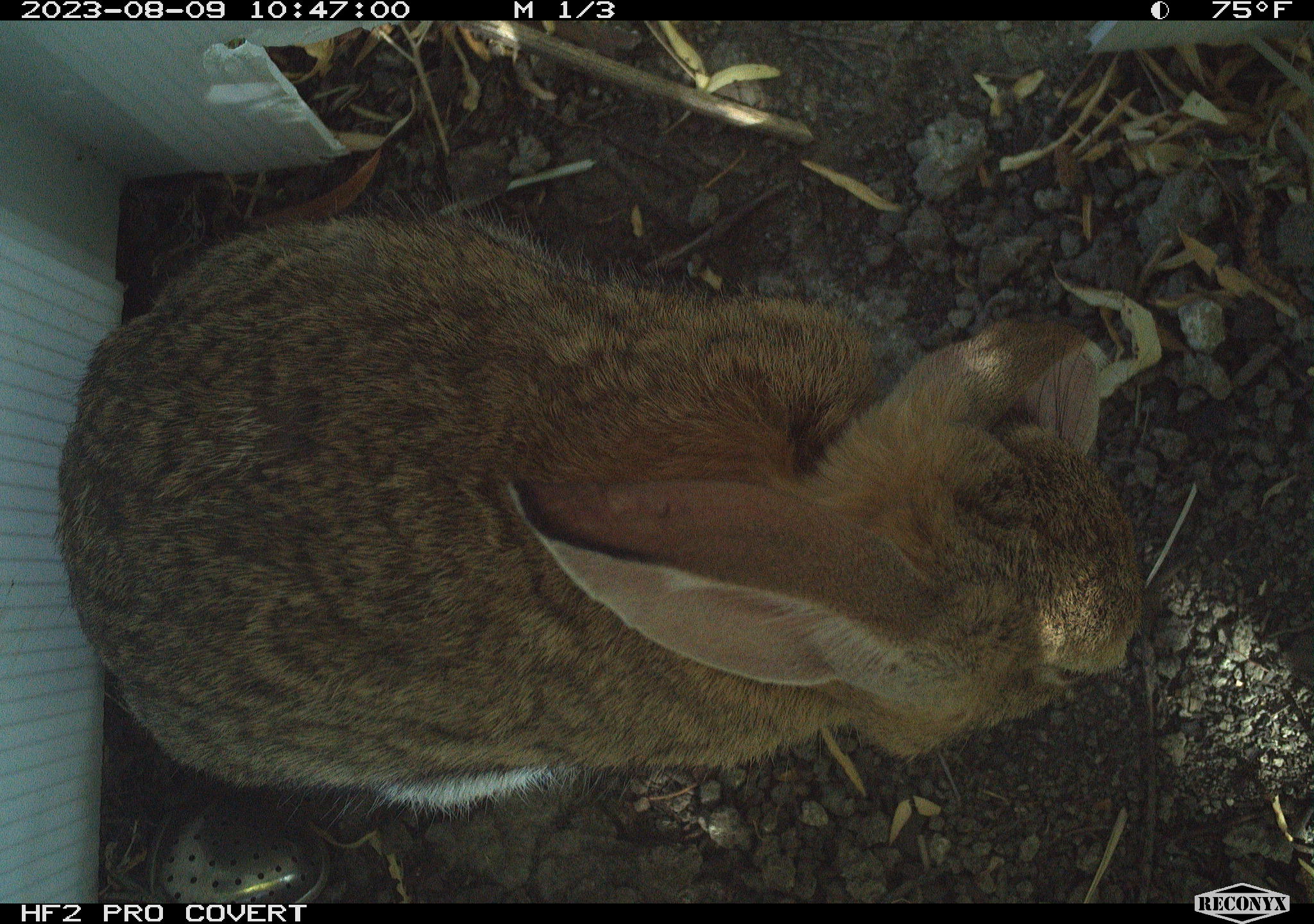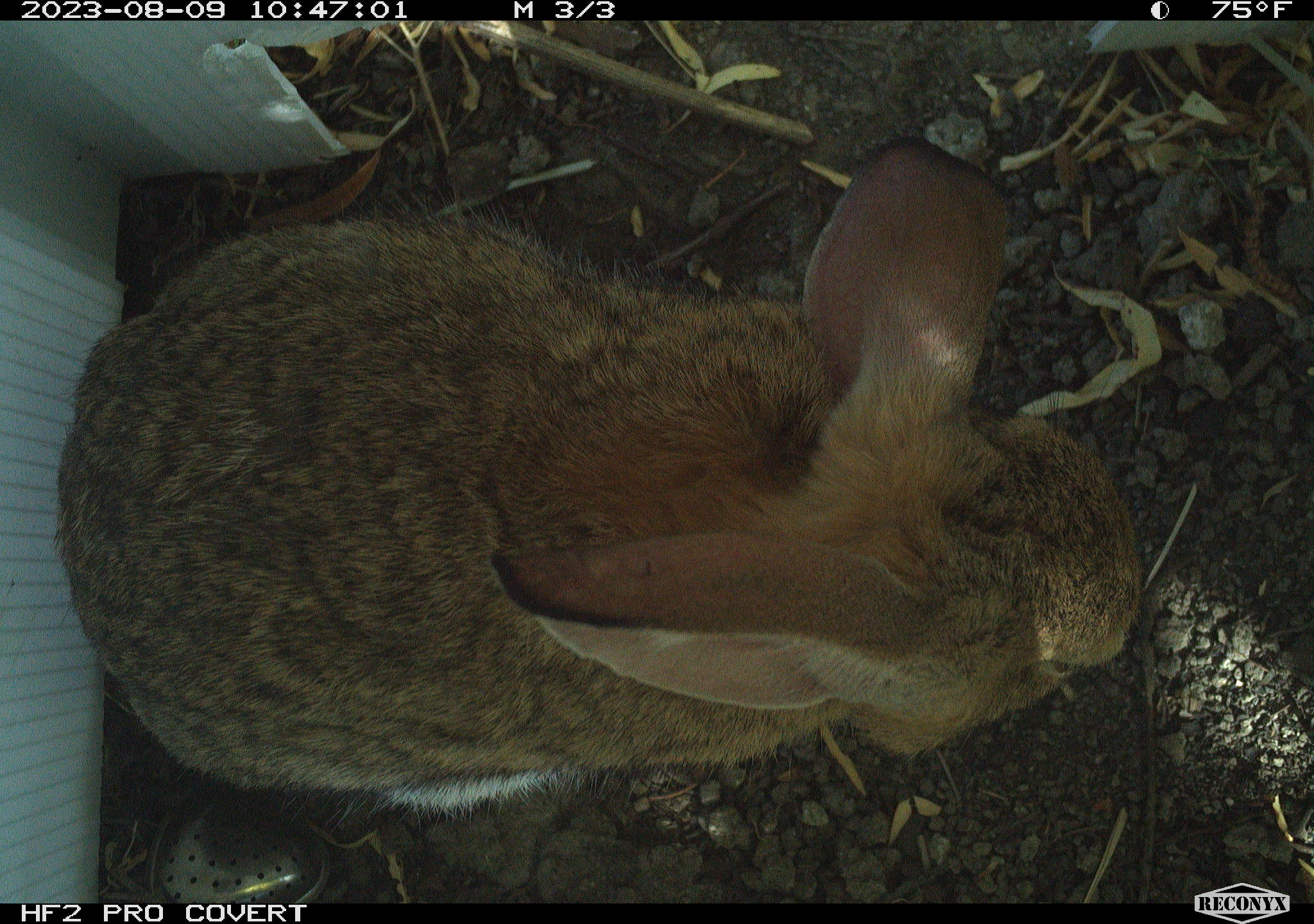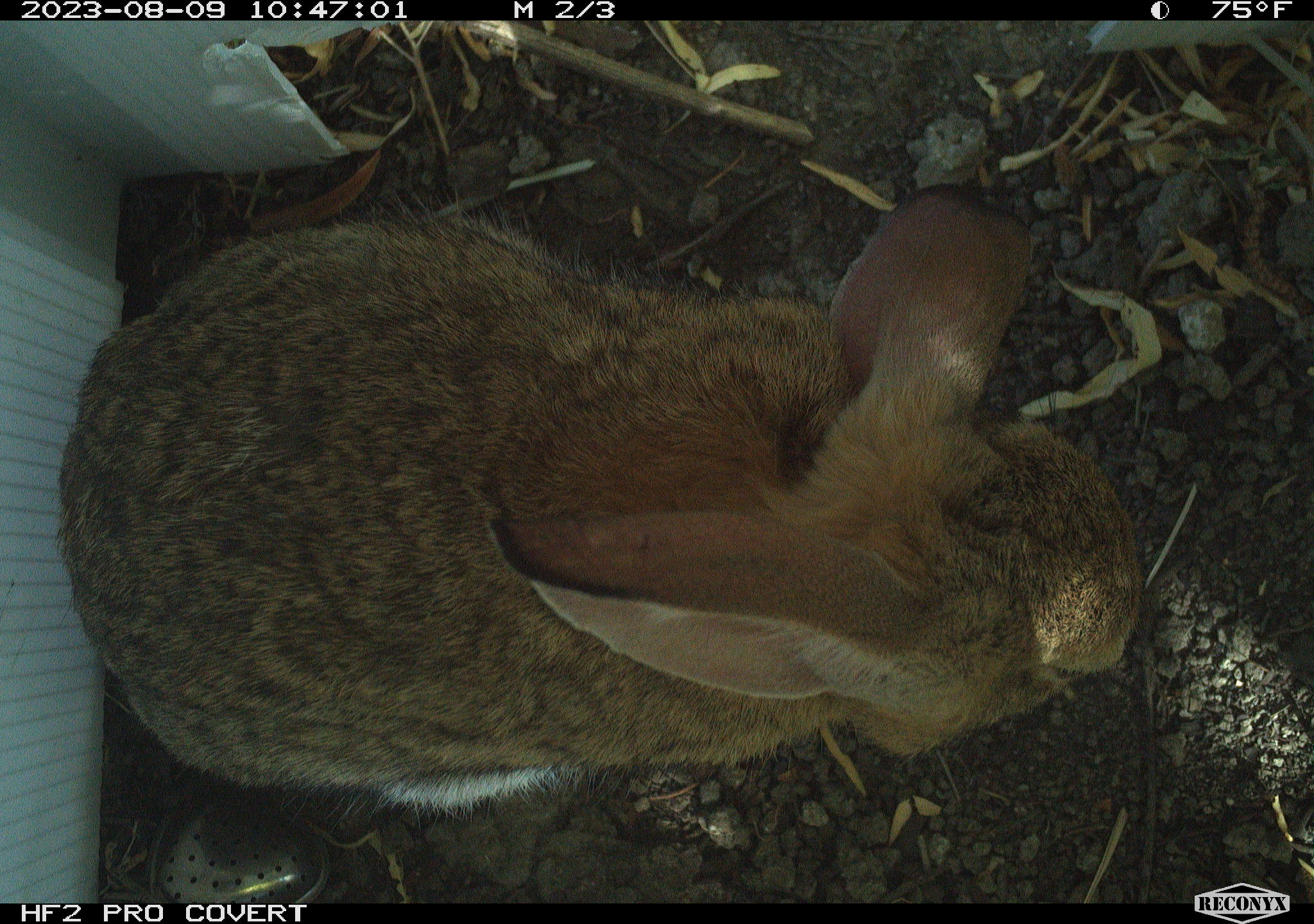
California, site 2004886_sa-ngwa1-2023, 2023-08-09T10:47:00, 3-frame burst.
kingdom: Animalia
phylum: Chordata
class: Mammalia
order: Lagomorpha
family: Leporidae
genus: Sylvilagus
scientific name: Sylvilagus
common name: cottontail rabbits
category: sylvilagus species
Sylvilagus species (cottontail rabbits) (Sylvilagus).